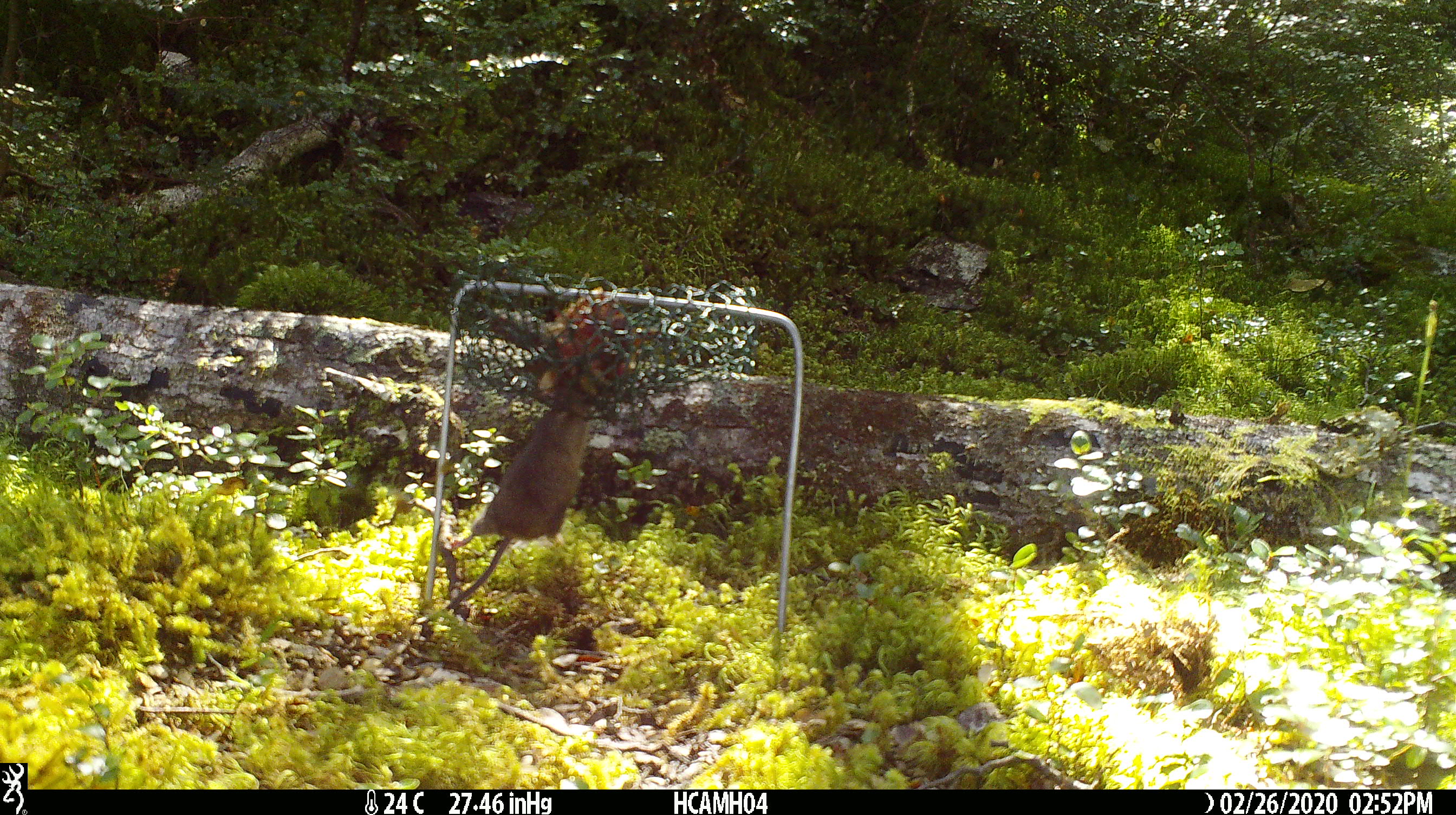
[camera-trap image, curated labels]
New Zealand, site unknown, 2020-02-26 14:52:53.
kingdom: Animalia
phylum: Chordata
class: Mammalia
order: Rodentia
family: Muridae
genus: Mus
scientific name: Mus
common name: mouse